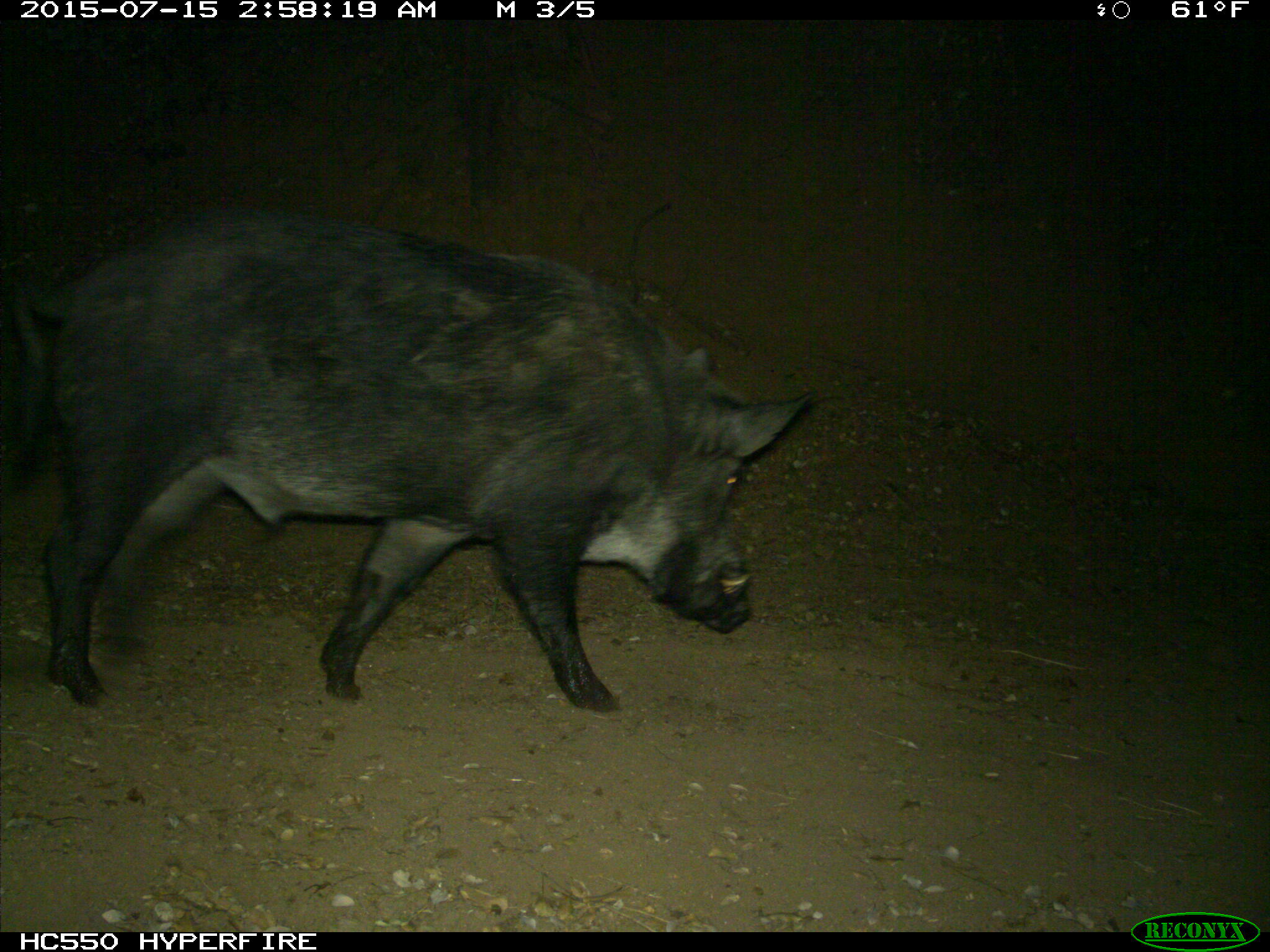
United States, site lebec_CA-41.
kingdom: Animalia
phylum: Chordata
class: Mammalia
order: Artiodactyla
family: Suidae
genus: Sus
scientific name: Sus scrofa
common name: wild boar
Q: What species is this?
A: Sus scrofa (wild boar).